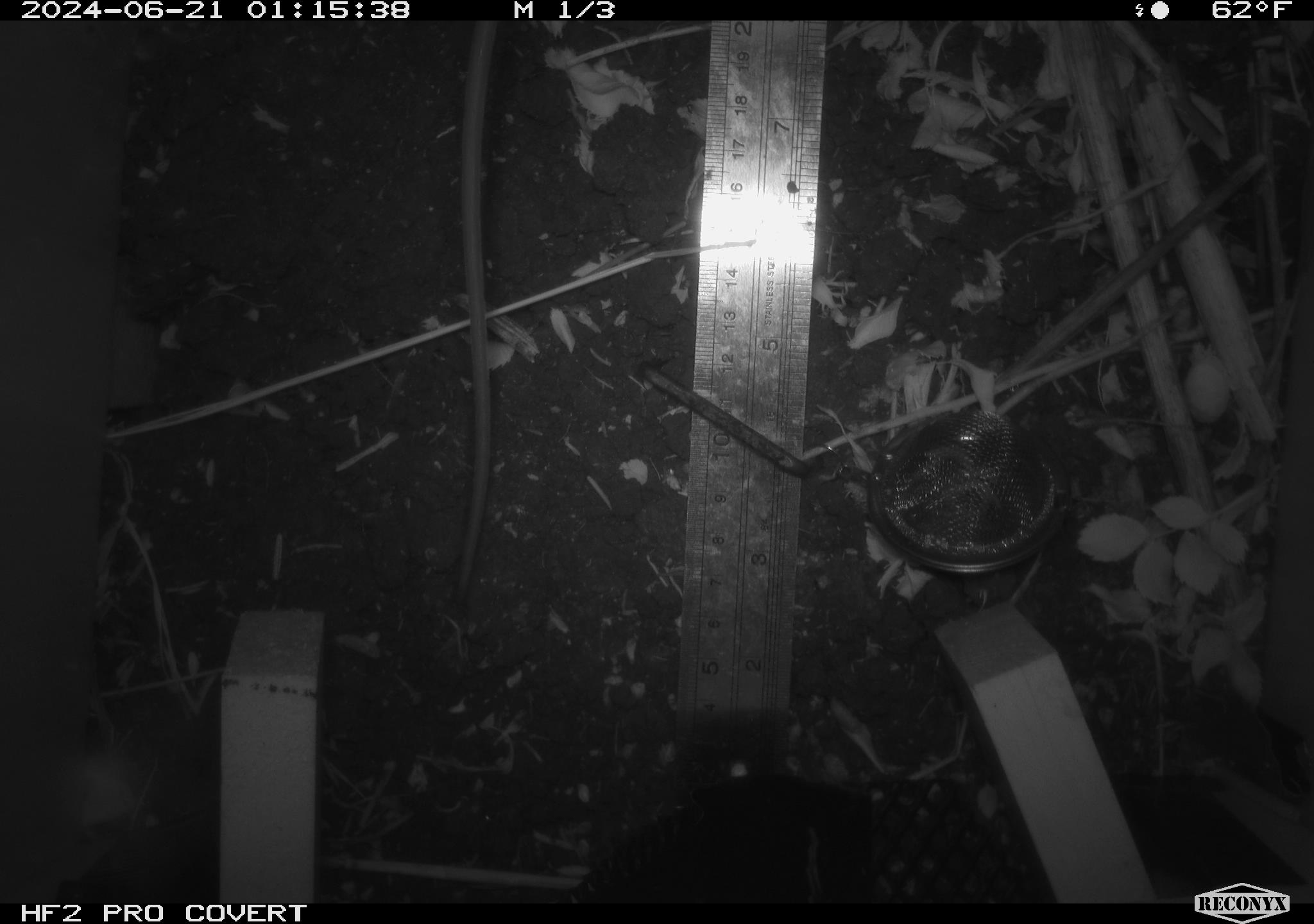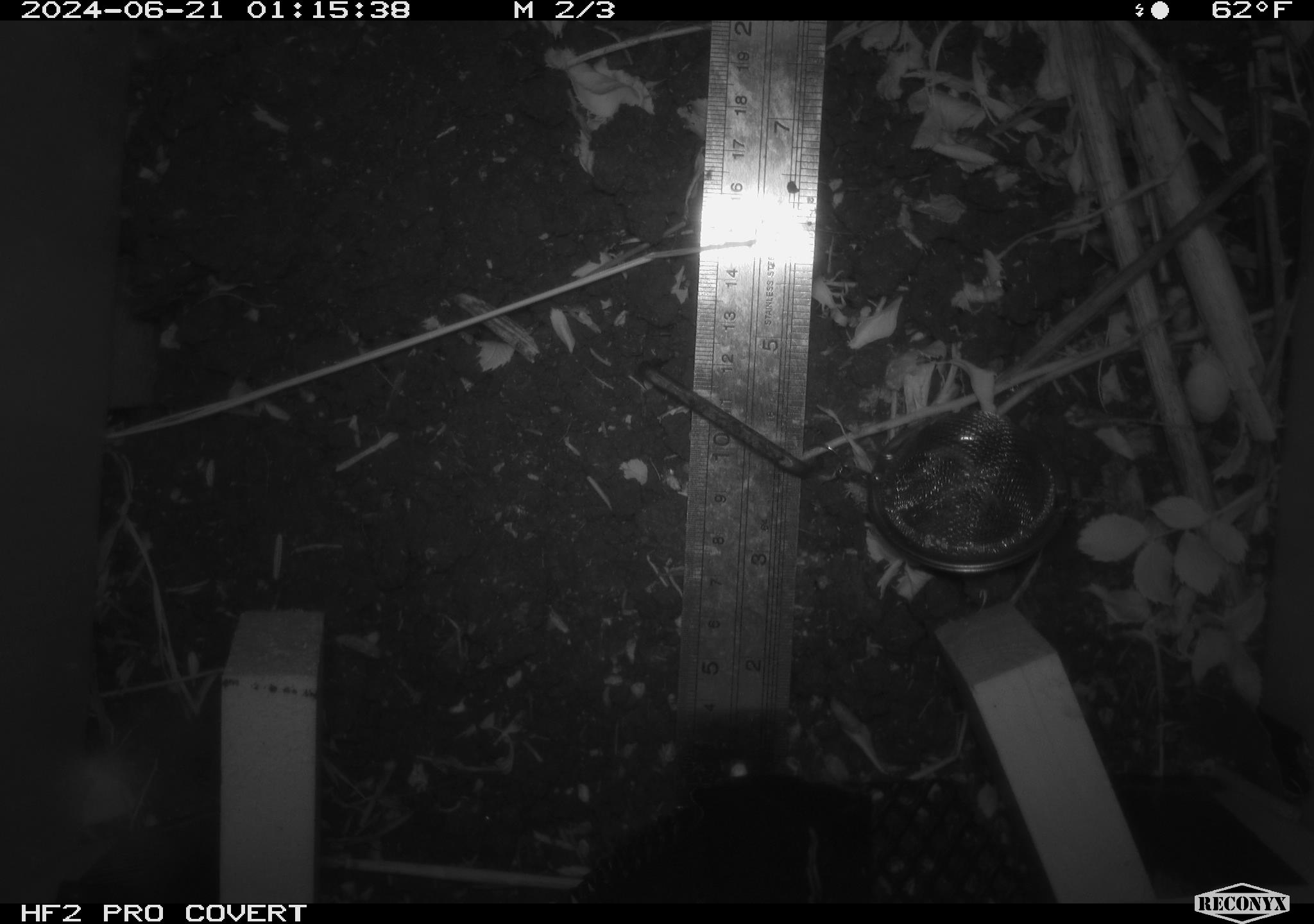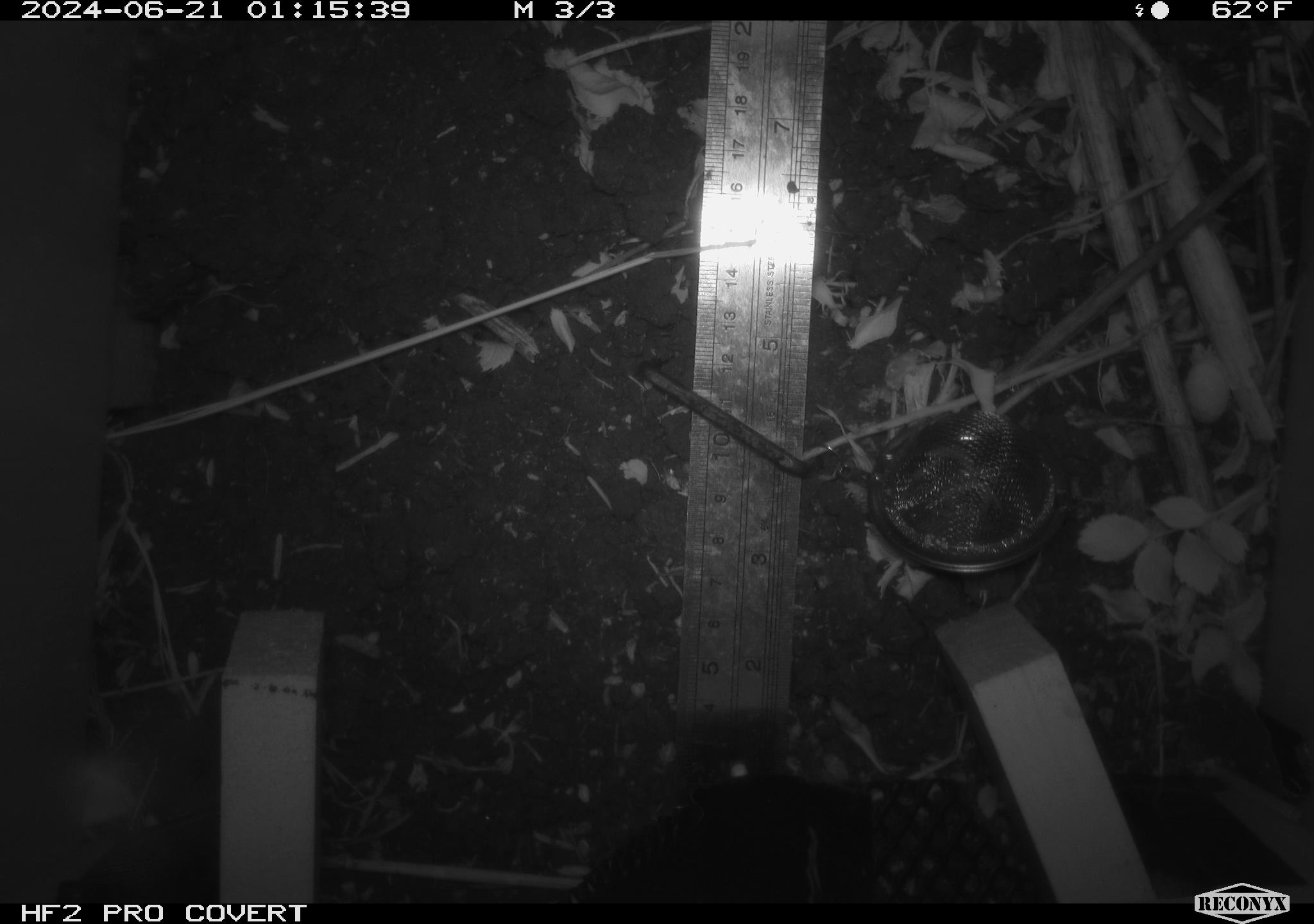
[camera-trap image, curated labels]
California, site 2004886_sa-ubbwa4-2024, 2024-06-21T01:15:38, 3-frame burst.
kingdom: Animalia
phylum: Chordata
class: Mammalia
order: Rodentia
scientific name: Rodentia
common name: woodrat or rat or mouse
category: woodrat or rat or mouse species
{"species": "woodrat or rat or mouse species (woodrat or rat or mouse) (Rodentia)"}